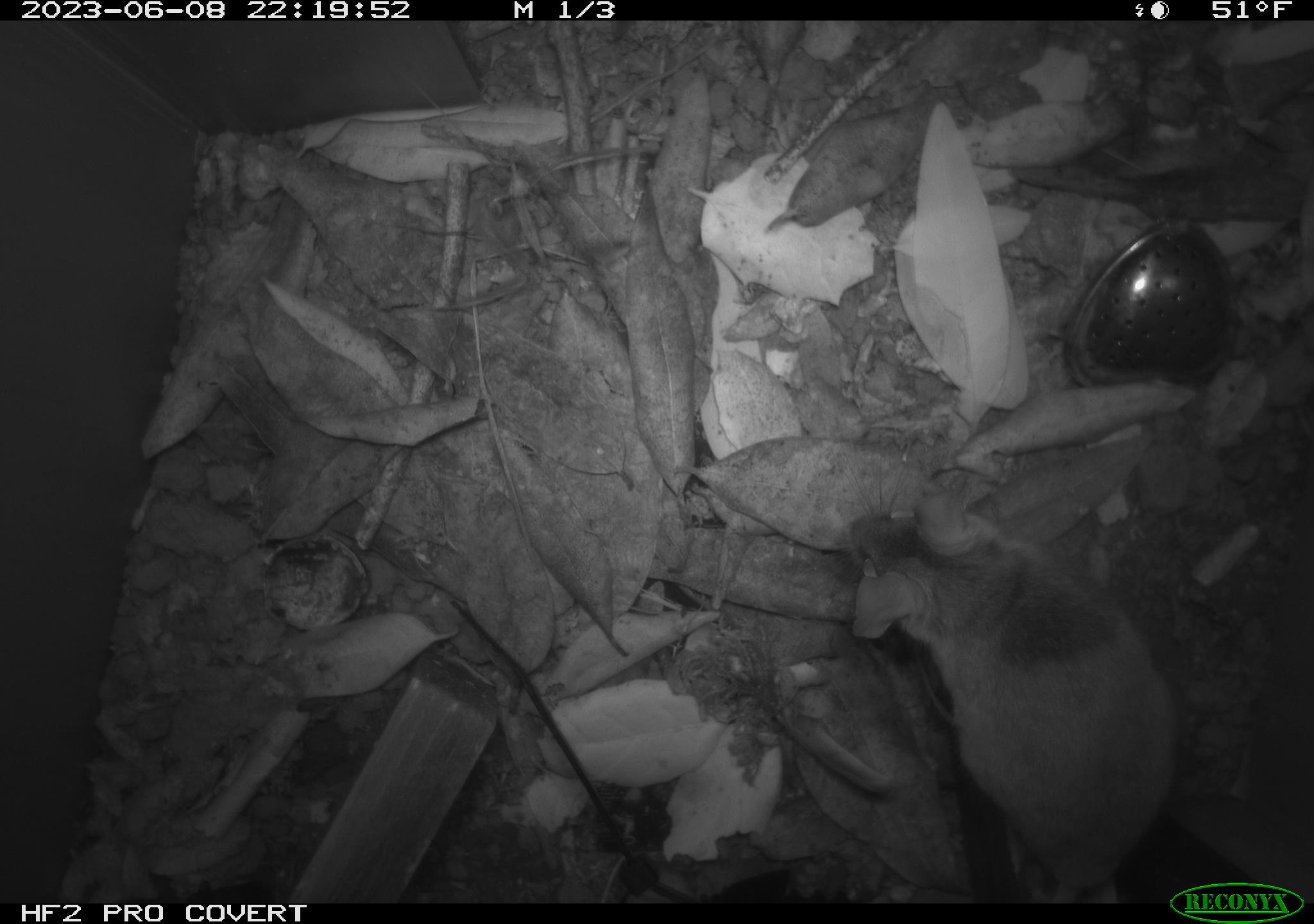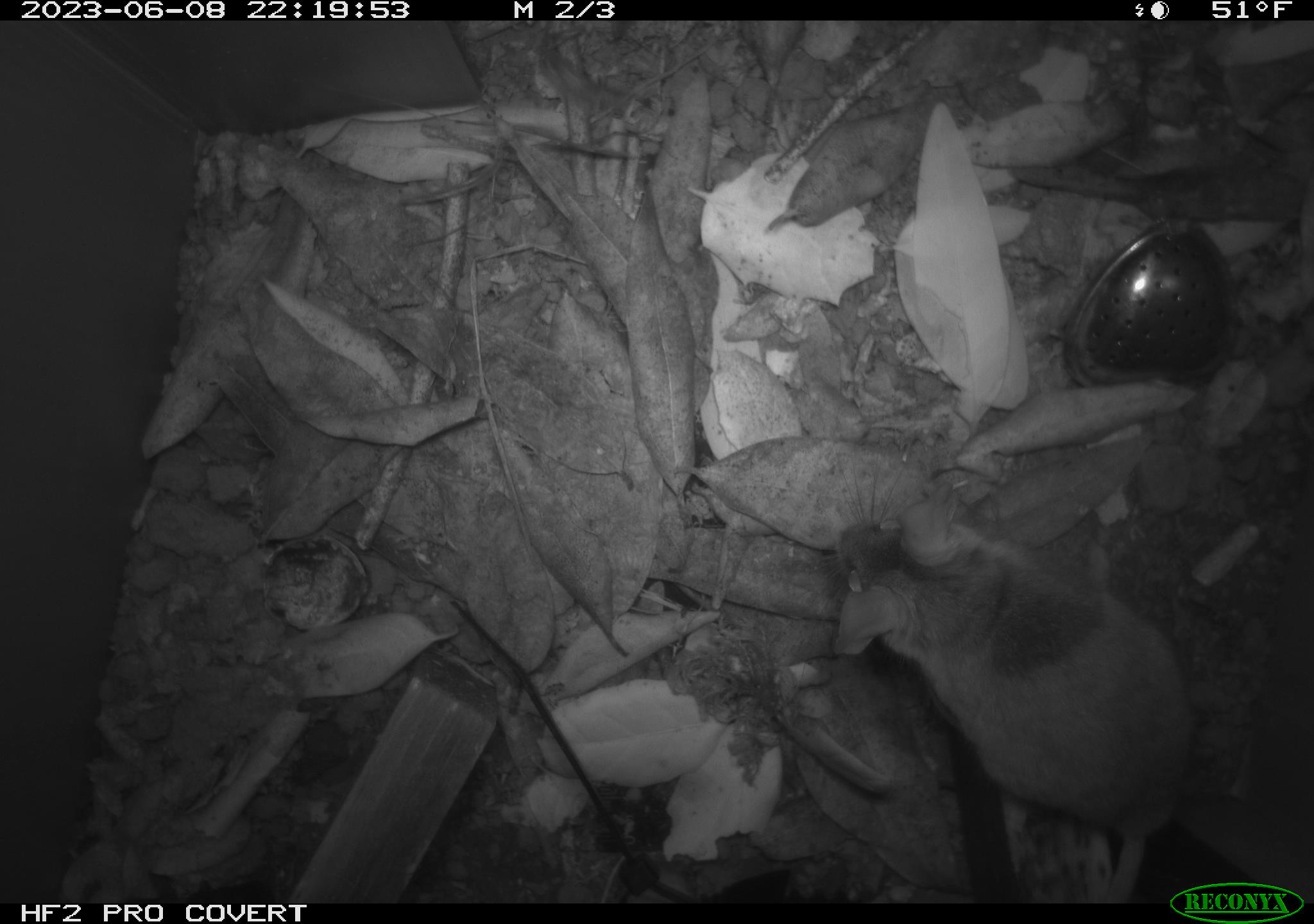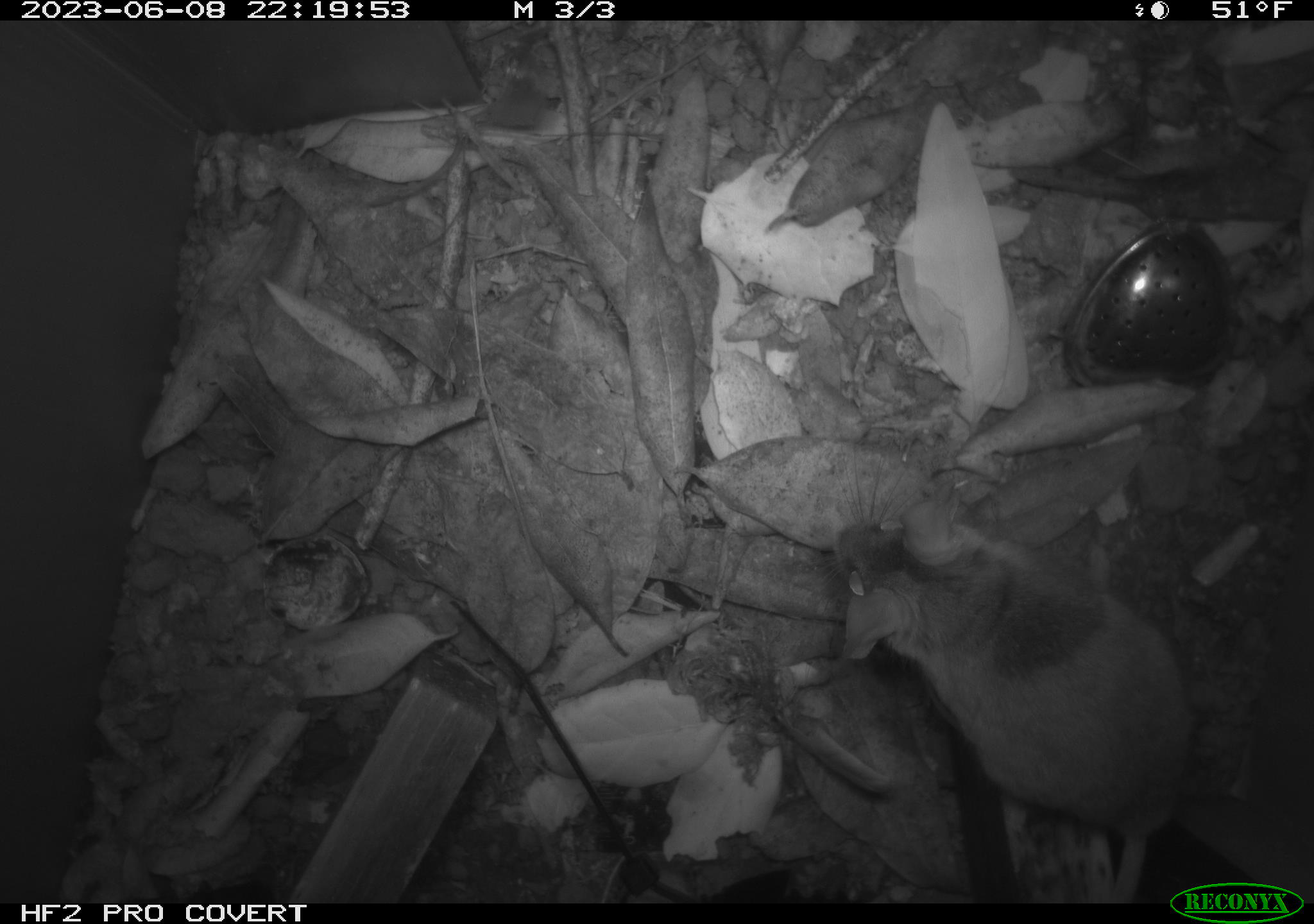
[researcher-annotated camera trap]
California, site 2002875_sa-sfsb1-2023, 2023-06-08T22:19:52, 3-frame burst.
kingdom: Animalia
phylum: Chordata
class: Mammalia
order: Rodentia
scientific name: Rodentia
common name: mouse species